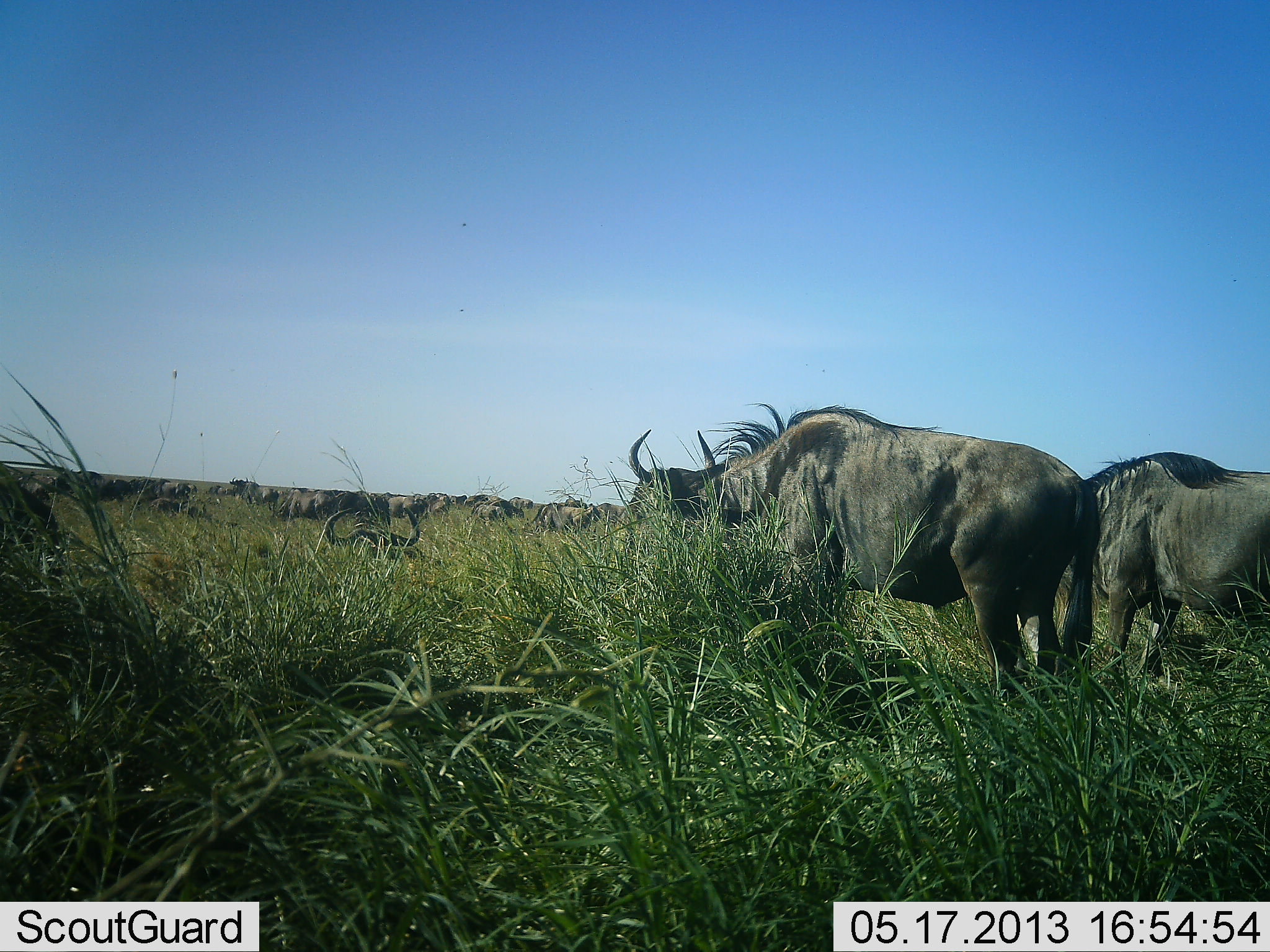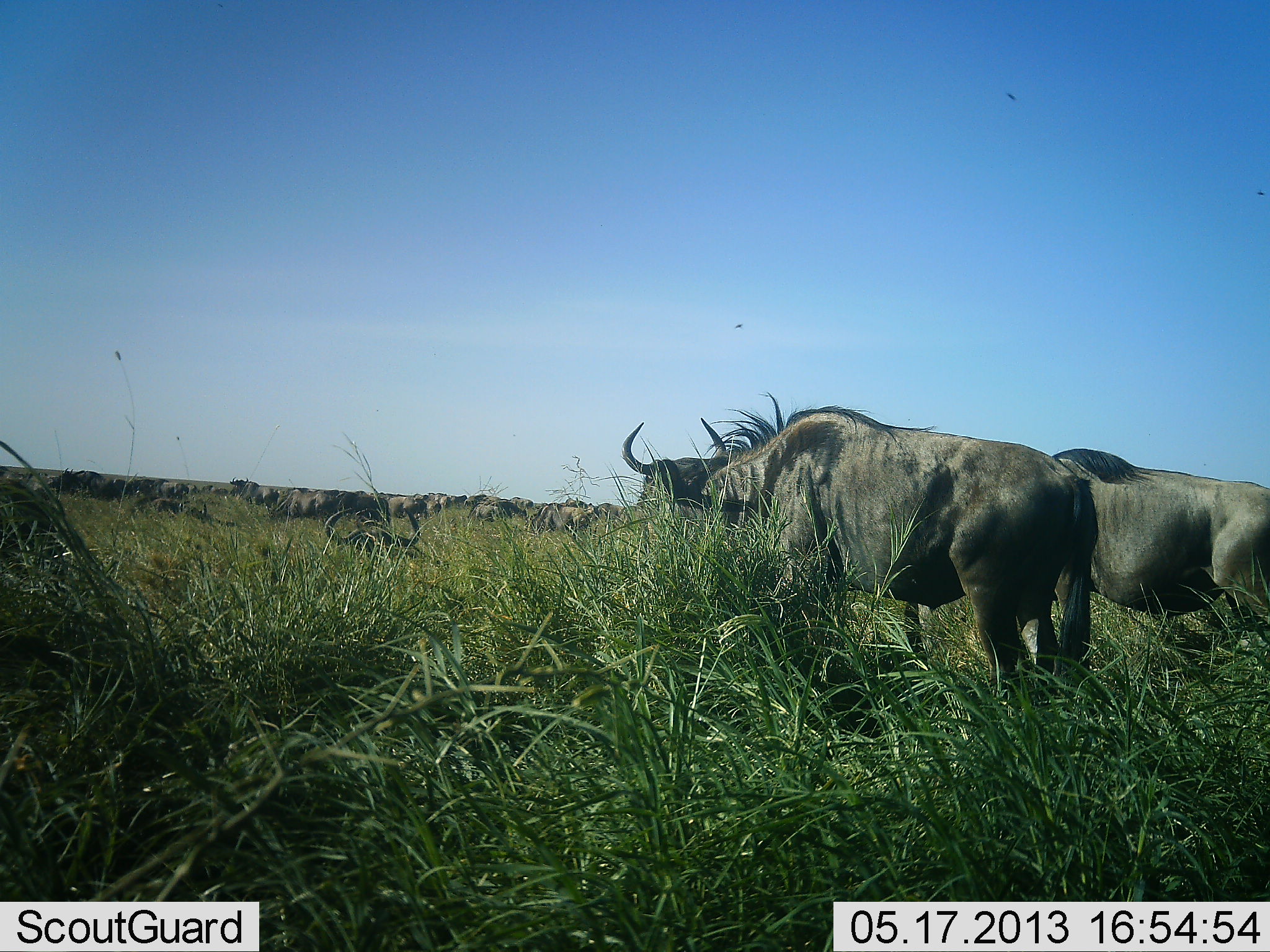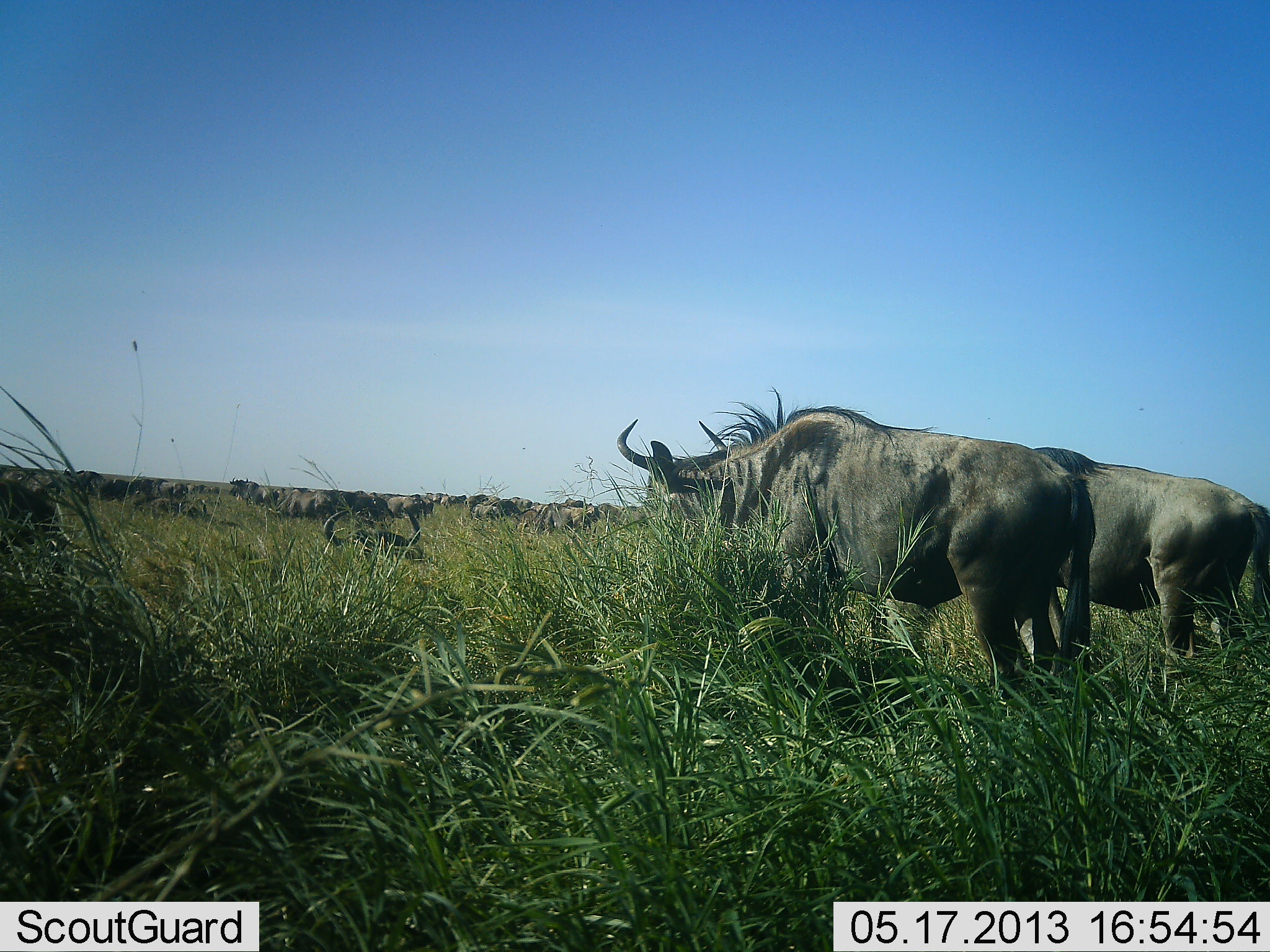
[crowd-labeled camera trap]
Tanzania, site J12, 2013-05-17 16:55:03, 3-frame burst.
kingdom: Animalia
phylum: Chordata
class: Mammalia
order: Artiodactyla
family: Bovidae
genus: Connochaetes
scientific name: Connochaetes taurinus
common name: blue wildebeest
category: wildebeest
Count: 11-50.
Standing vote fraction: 69%.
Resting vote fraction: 54%.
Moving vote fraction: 62%.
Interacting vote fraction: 15%.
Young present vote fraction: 0%.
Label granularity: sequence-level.